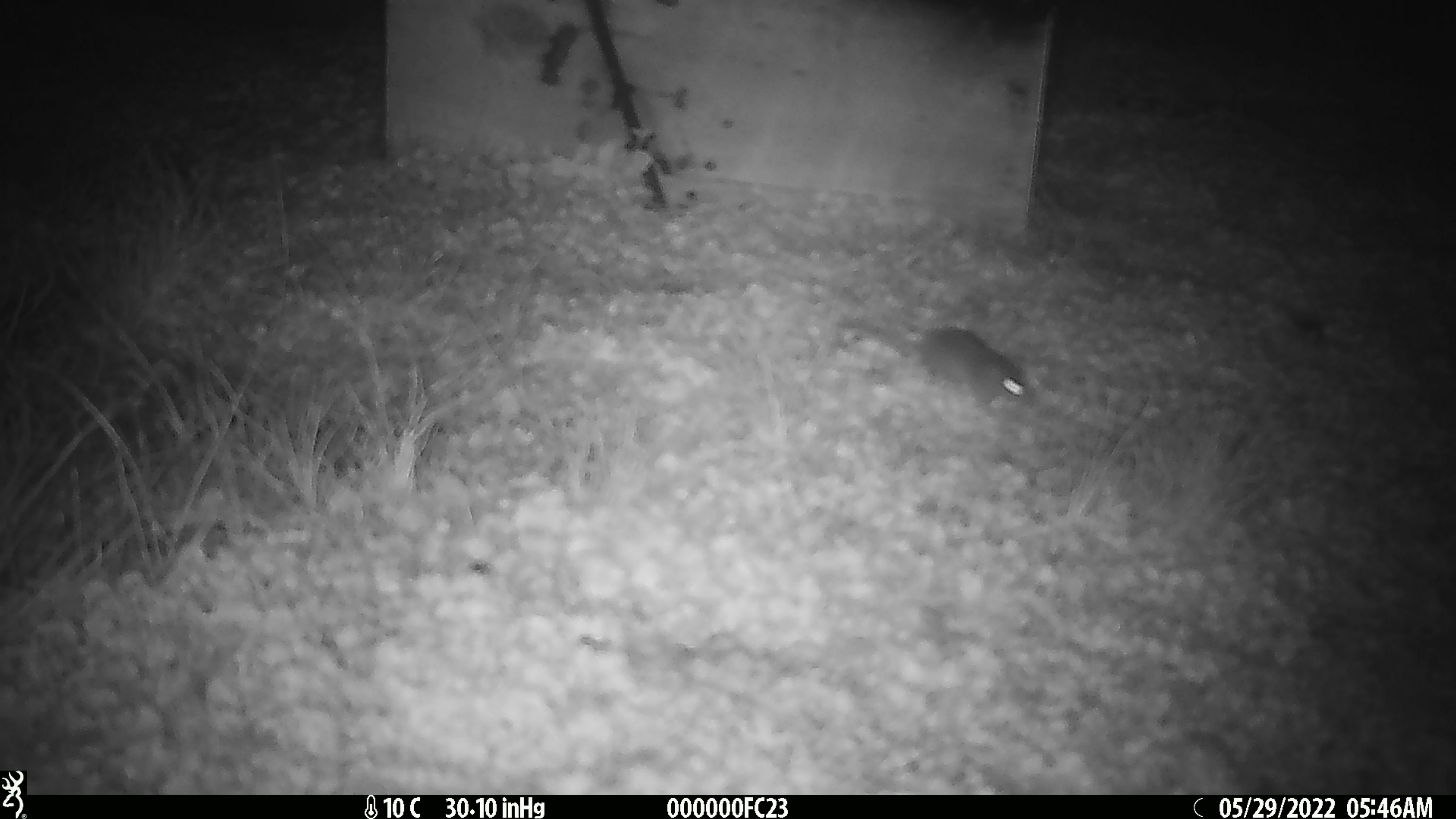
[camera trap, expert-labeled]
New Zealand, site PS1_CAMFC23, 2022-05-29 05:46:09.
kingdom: Animalia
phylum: Chordata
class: Mammalia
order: Rodentia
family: Muridae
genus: Mus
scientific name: Mus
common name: mouse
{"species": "mouse (Mus)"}